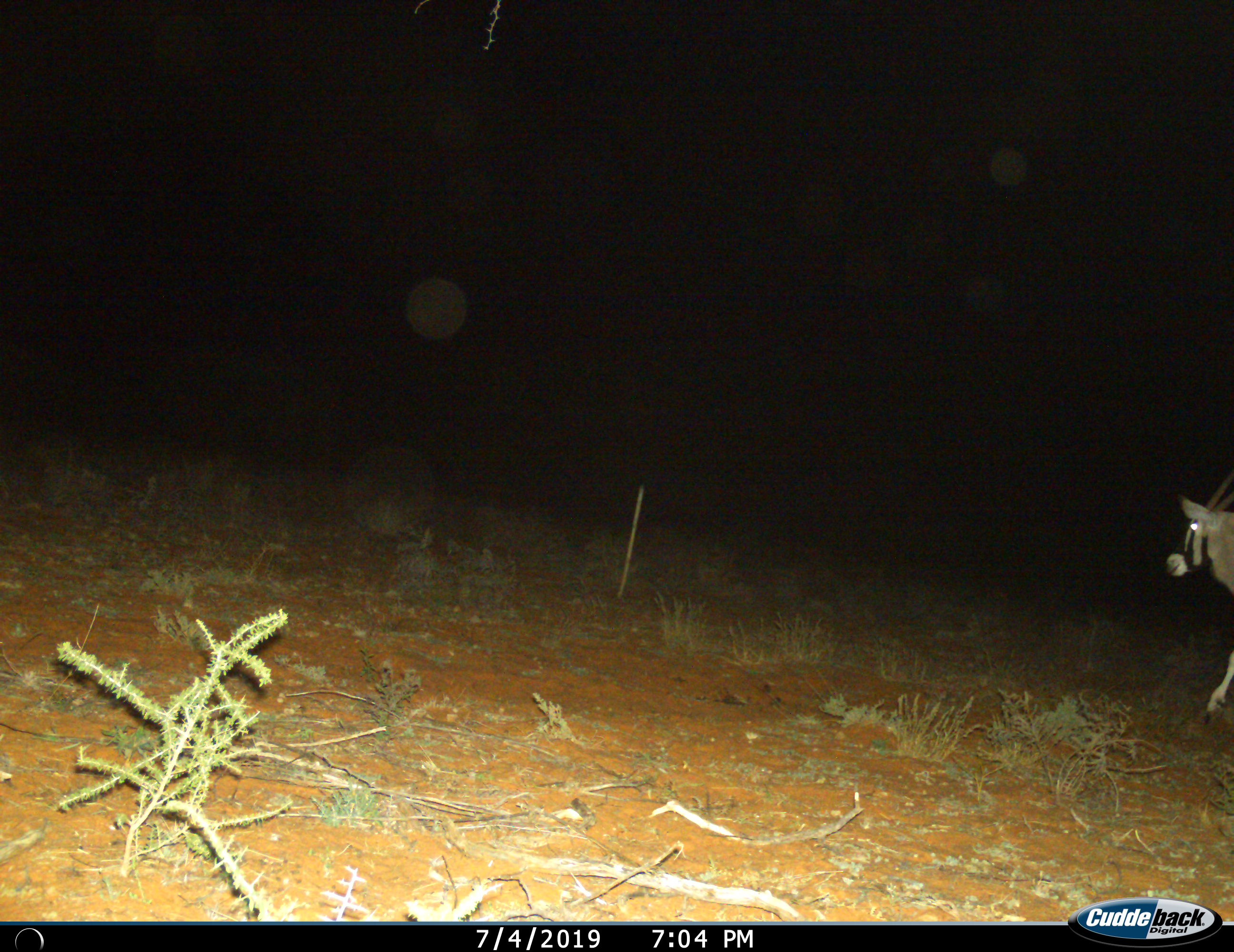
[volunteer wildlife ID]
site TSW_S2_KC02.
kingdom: Animalia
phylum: Chordata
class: Mammalia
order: Artiodactyla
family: Bovidae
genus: Oryx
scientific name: Oryx gazella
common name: gemsbok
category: oryx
Oryx (gemsbok) (Oryx gazella), count 1. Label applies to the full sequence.